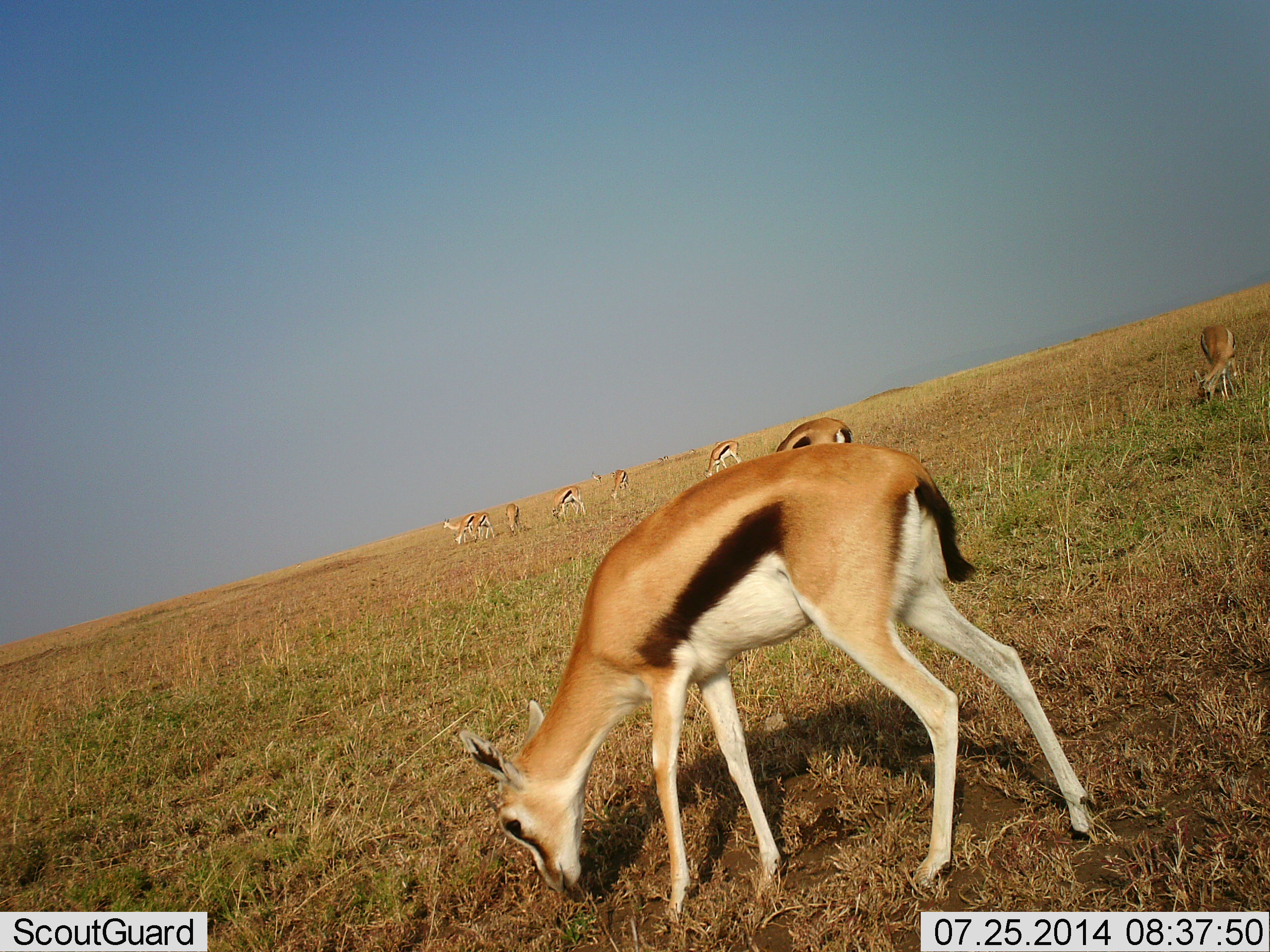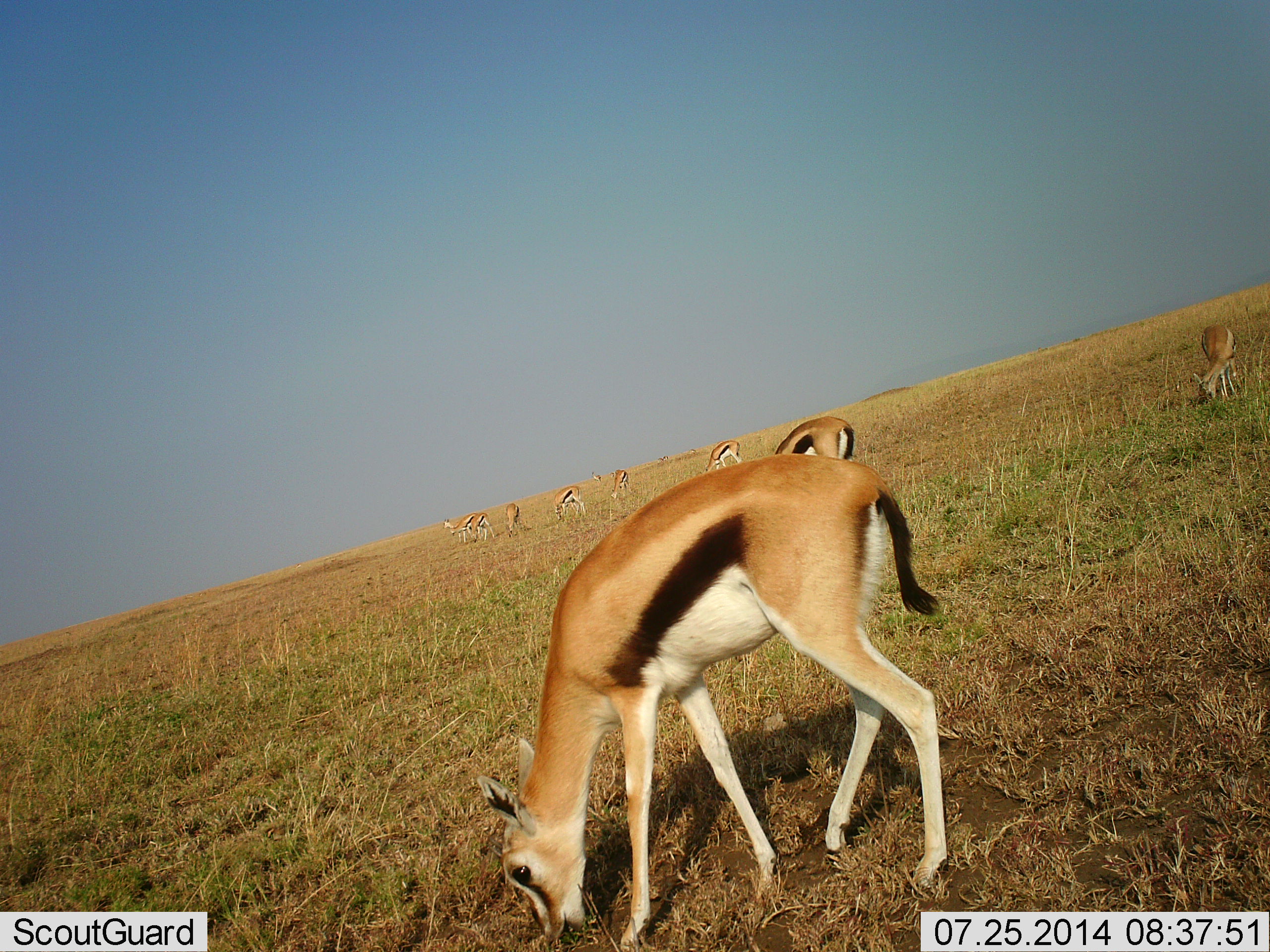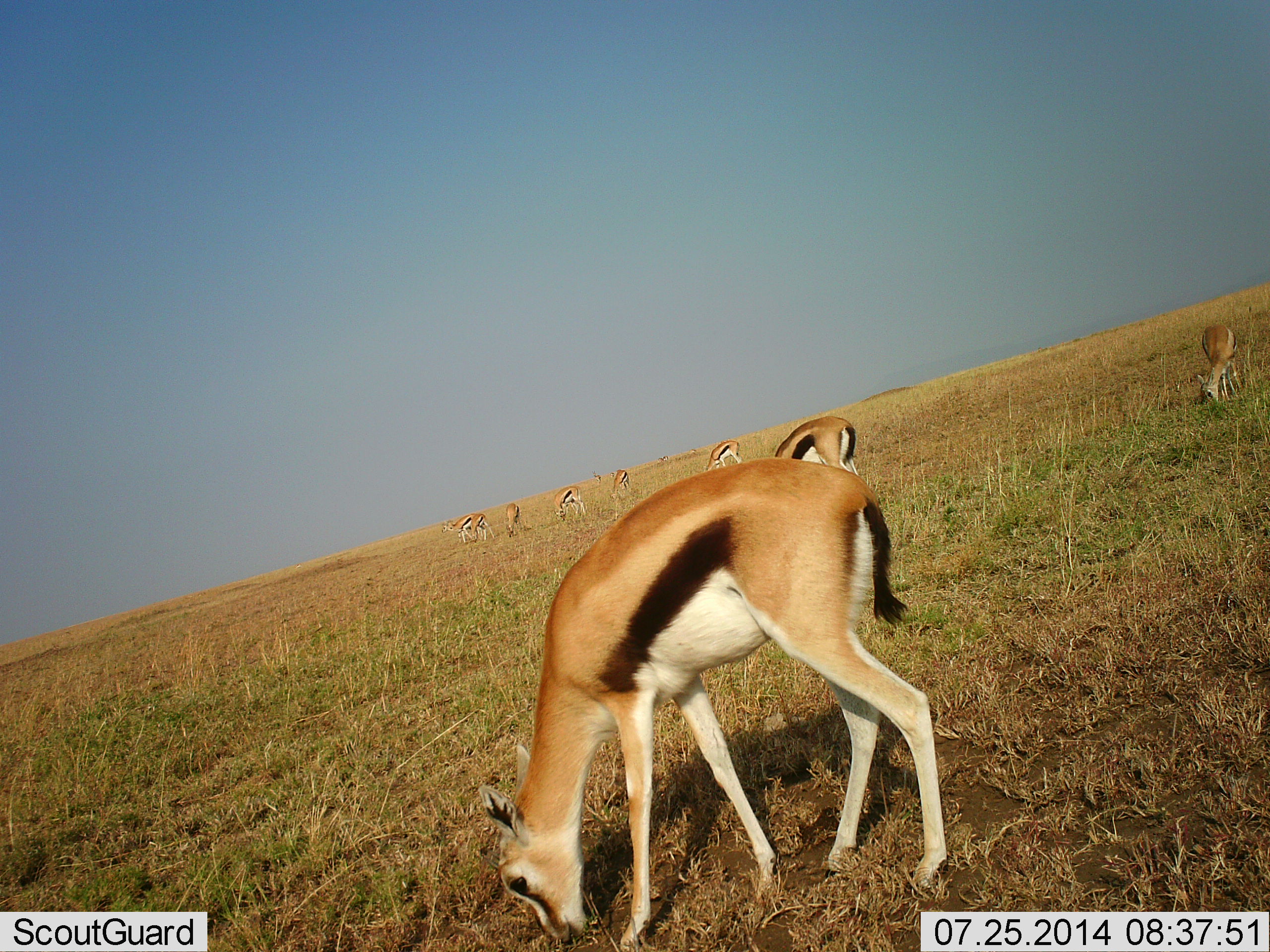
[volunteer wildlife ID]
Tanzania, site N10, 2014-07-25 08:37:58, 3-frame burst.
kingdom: Animalia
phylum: Chordata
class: Mammalia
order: Artiodactyla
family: Bovidae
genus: Eudorcas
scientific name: Eudorcas thomsonii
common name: thomson's gazelle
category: gazellethomsons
Gazellethomsons (thomson's gazelle) (Eudorcas thomsonii), count 8. Behavior (volunteer vote fractions): standing 30%, resting 0%, moving 20%, interacting 0%. Young present (vote fraction): 0%. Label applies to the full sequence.